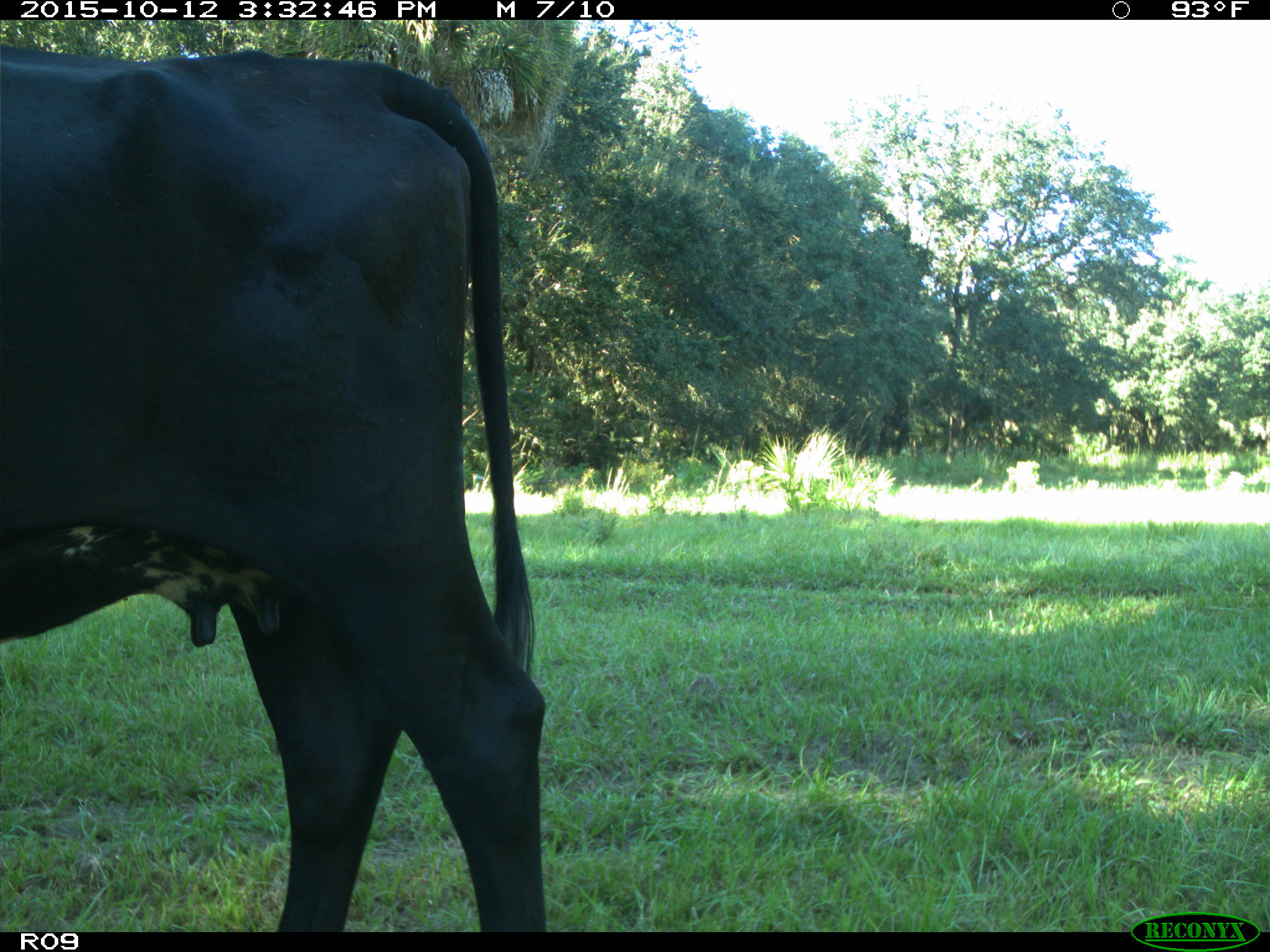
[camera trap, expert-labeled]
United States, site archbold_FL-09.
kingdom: Animalia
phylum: Chordata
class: Mammalia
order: Artiodactyla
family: Bovidae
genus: Bos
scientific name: Bos taurus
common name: domestic cow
Bos taurus (domestic cow).